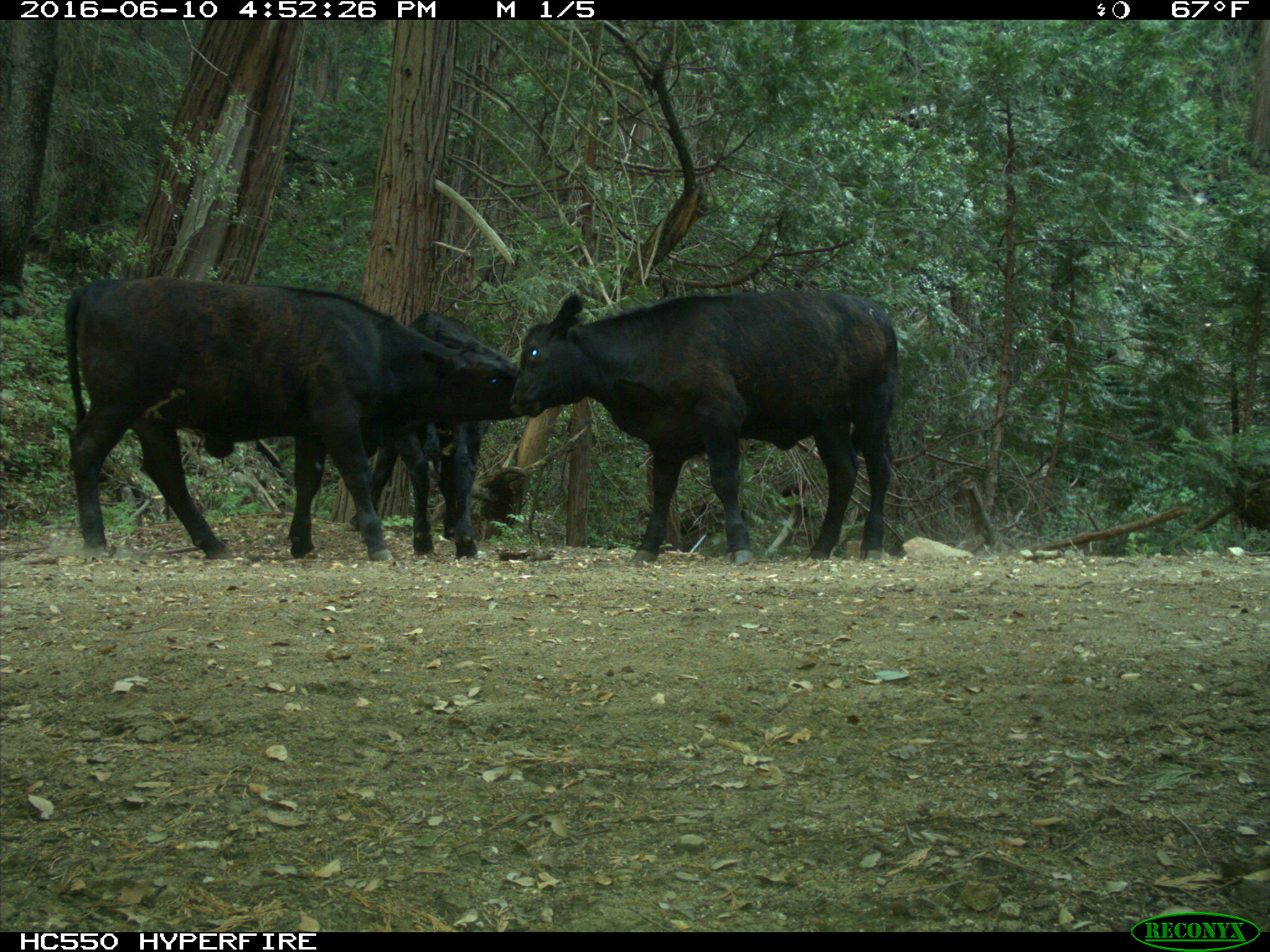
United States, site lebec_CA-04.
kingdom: Animalia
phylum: Chordata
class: Mammalia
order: Artiodactyla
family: Bovidae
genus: Bos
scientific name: Bos taurus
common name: domestic cow